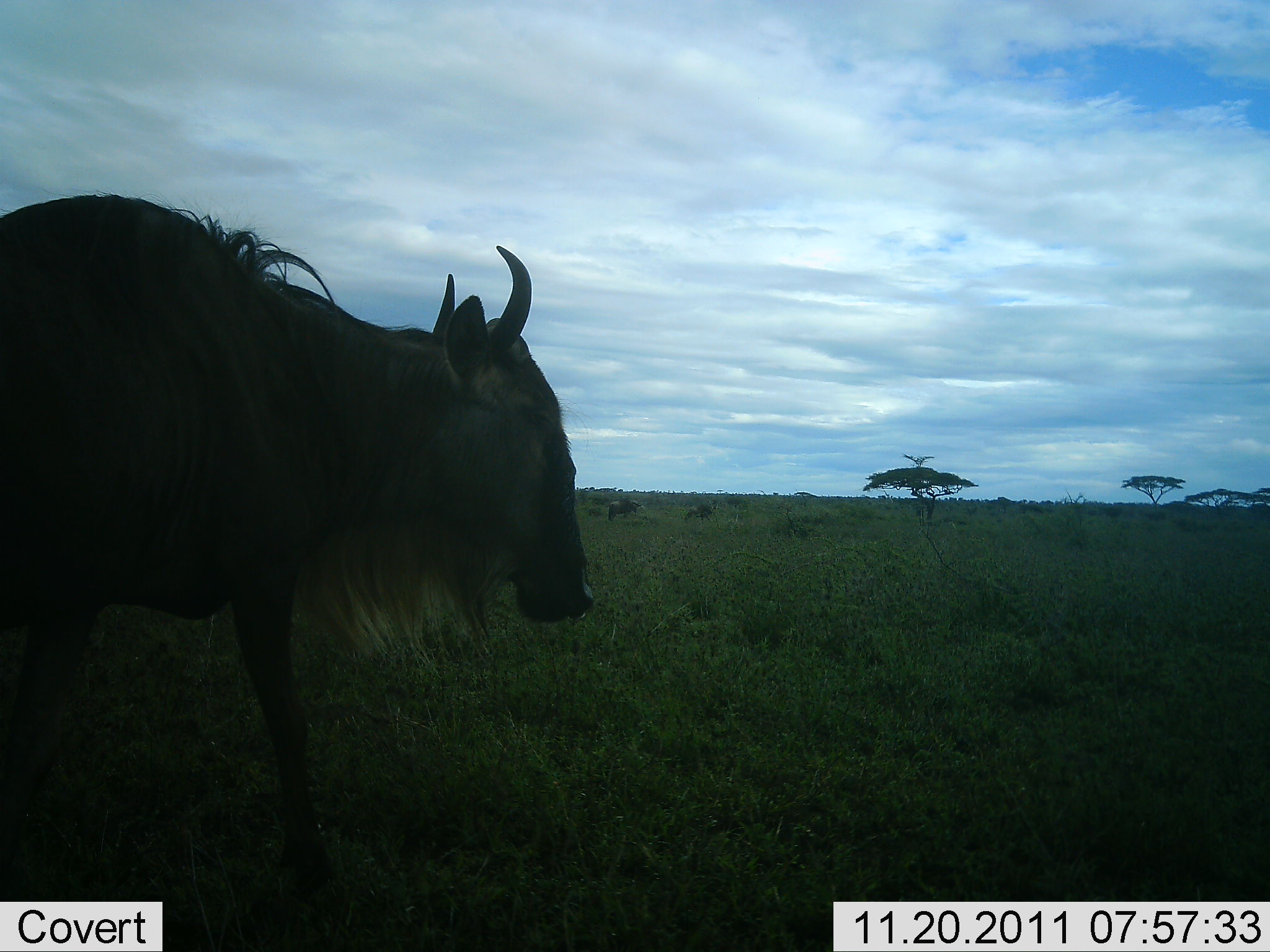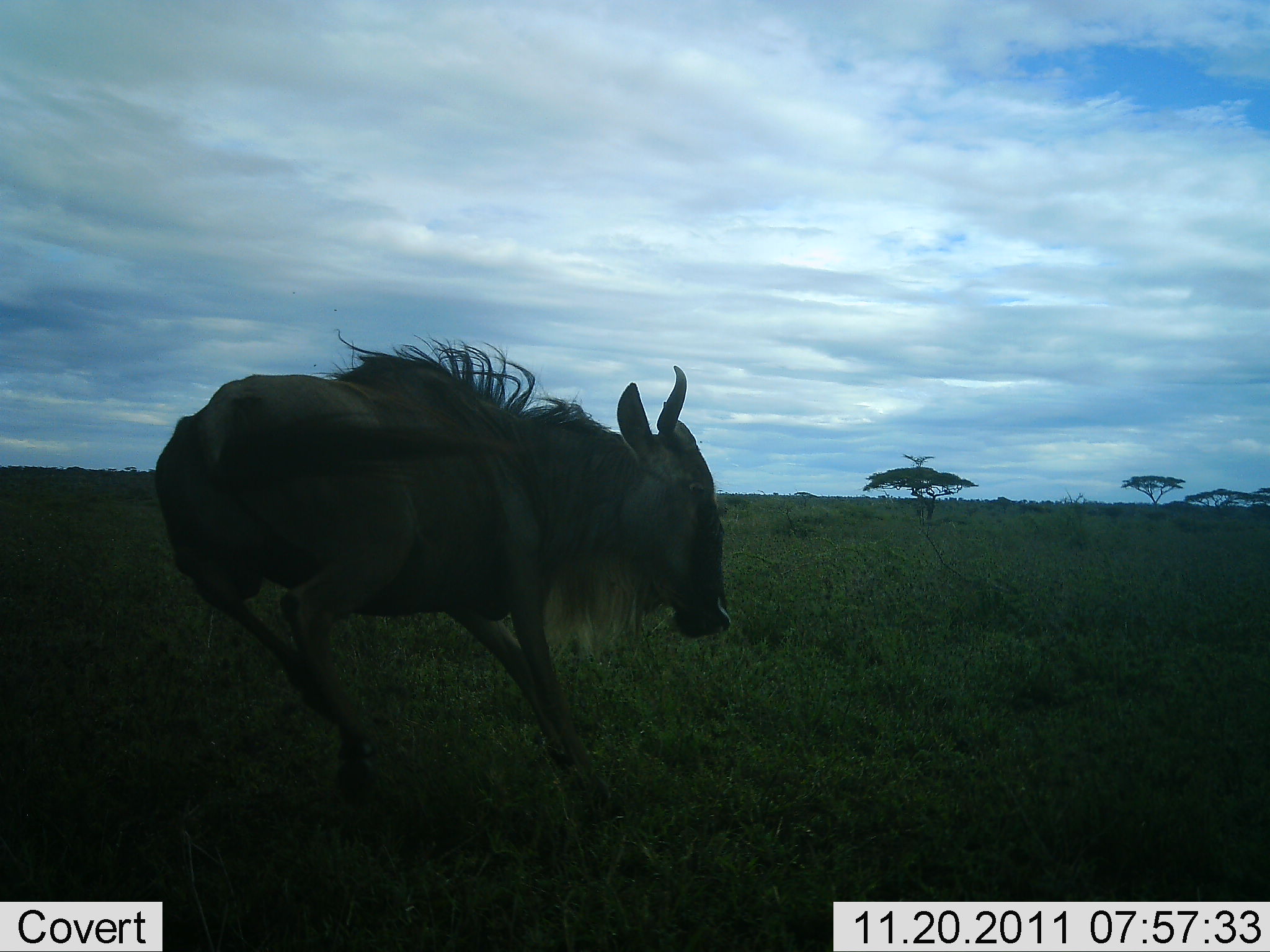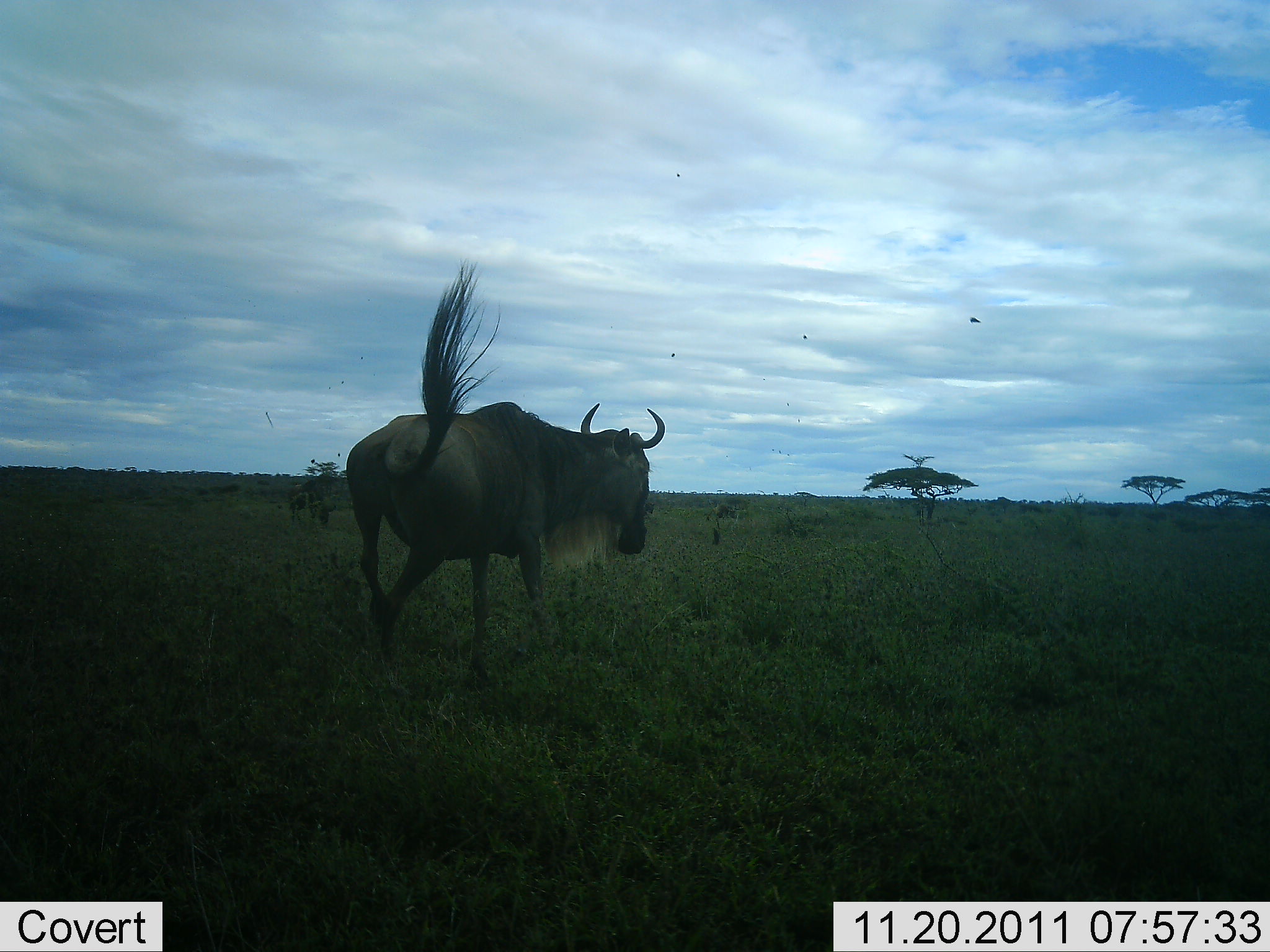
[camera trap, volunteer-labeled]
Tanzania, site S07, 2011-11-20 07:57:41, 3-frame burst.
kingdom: Animalia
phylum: Chordata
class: Mammalia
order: Artiodactyla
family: Bovidae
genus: Connochaetes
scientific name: Connochaetes taurinus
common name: blue wildebeest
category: wildebeest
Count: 1.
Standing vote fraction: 18%.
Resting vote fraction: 0%.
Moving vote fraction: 100%.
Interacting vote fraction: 0%.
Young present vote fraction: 0%.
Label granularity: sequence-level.